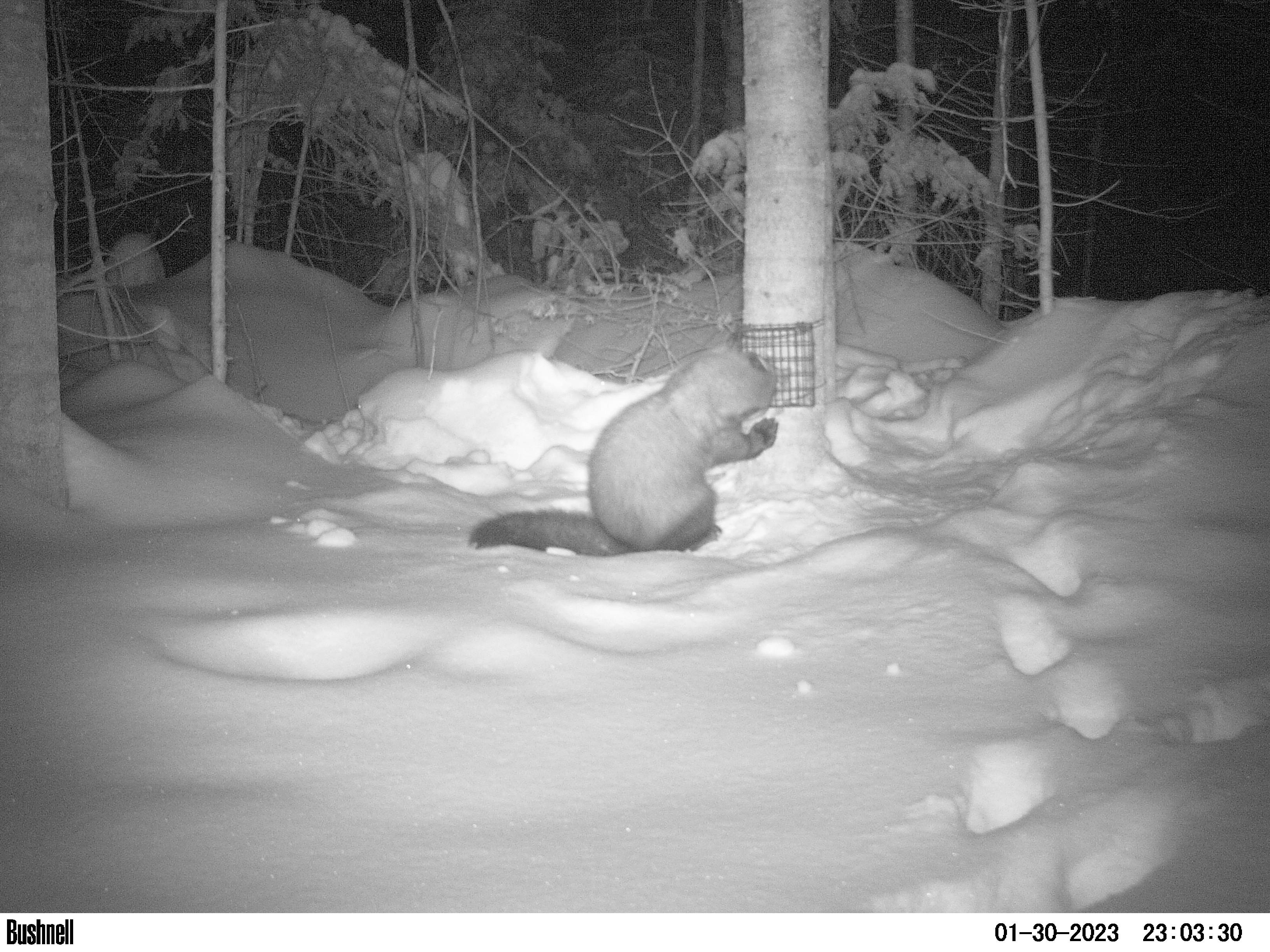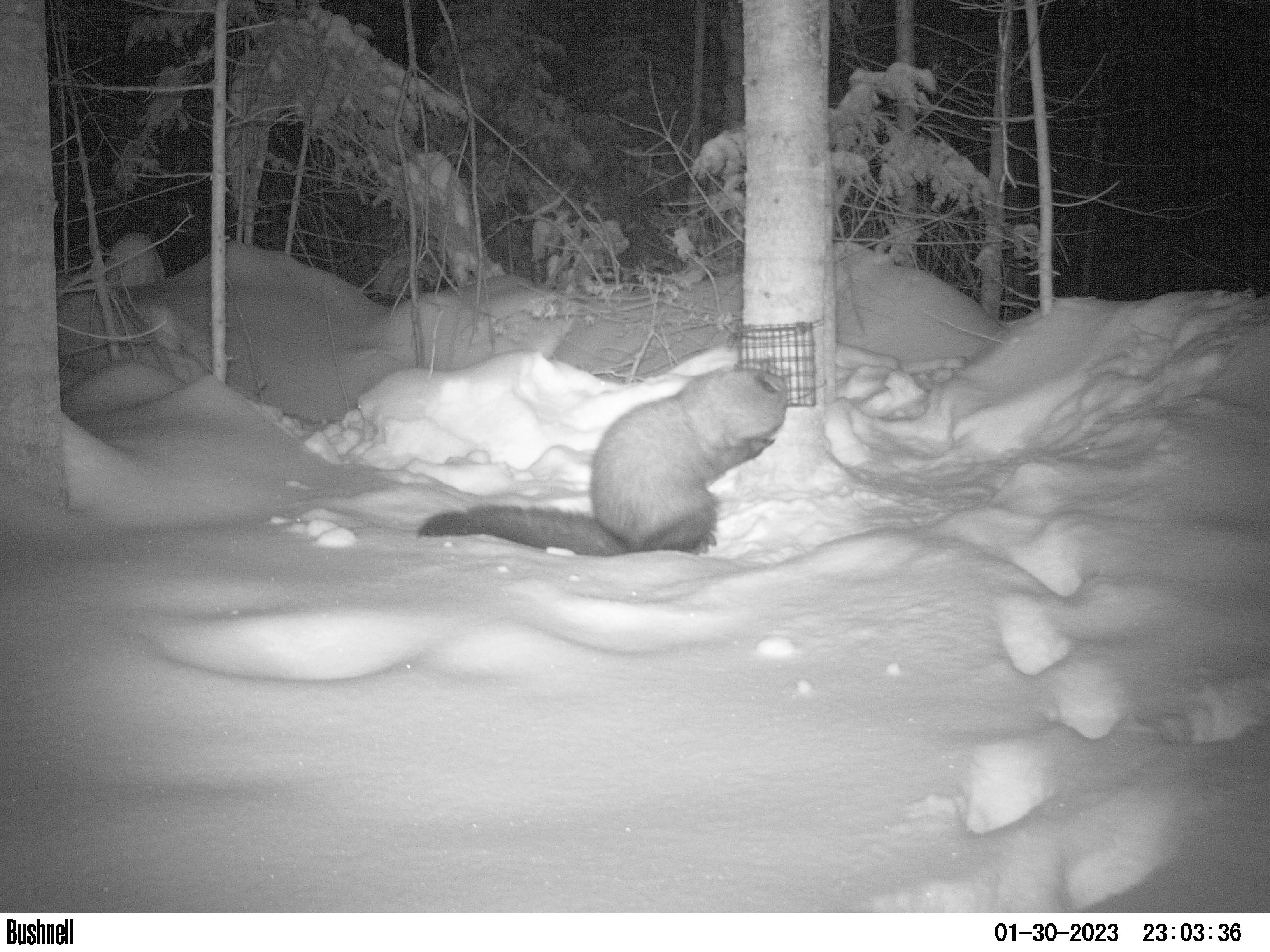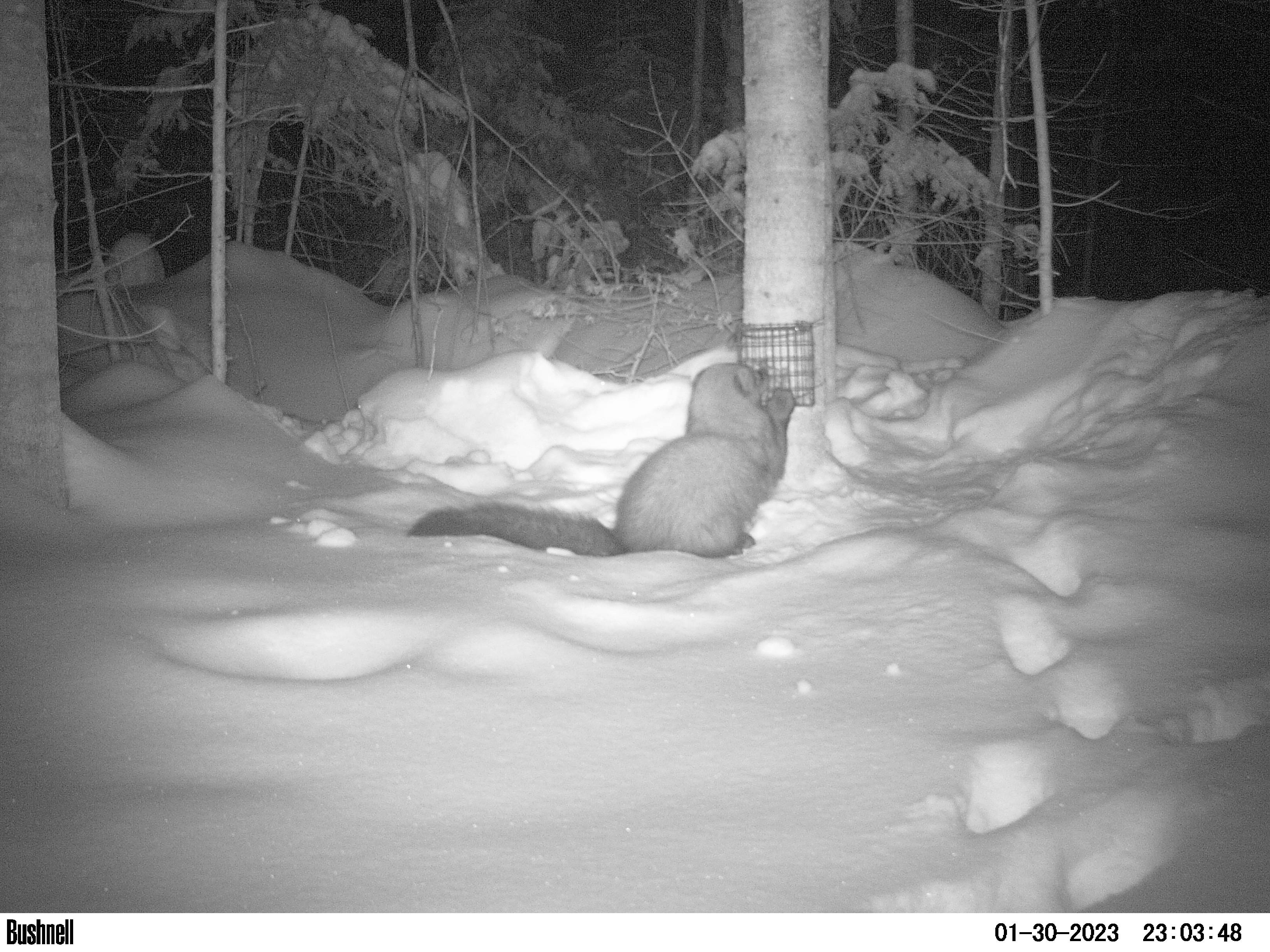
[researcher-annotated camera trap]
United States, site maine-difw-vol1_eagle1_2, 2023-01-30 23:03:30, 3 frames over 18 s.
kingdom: Animalia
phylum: Chordata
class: Mammalia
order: Carnivora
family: Mustelidae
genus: Pekania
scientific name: Pekania pennanti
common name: fisher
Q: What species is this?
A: Fisher (Pekania pennanti).